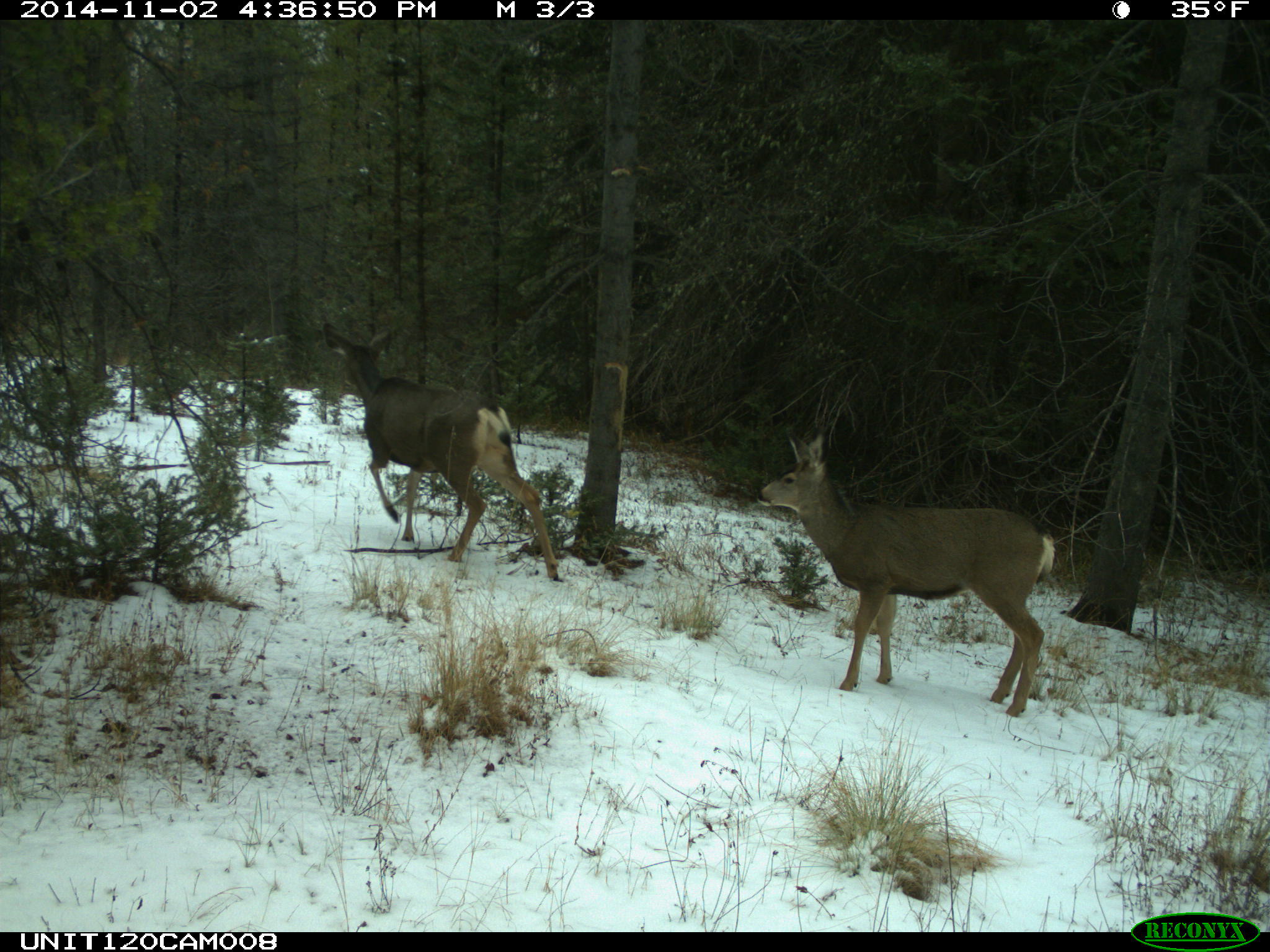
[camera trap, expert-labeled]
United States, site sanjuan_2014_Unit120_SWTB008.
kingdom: Animalia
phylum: Chordata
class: Mammalia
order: Artiodactyla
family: Cervidae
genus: Odocoileus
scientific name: Odocoileus hemionus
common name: mule deer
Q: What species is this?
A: Odocoileus hemionus (mule deer).